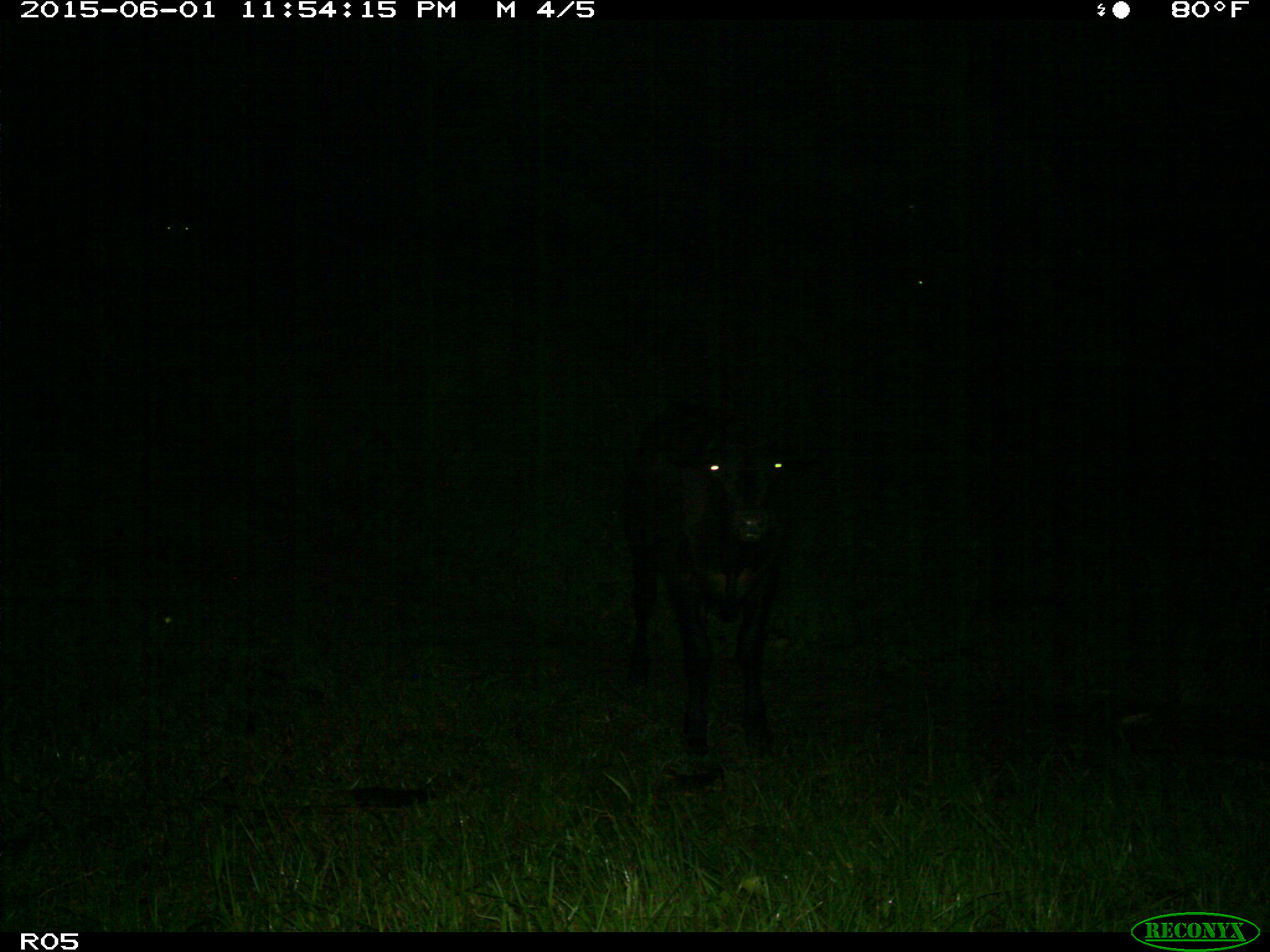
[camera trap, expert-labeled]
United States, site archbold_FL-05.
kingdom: Animalia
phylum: Chordata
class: Mammalia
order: Artiodactyla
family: Bovidae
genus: Bos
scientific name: Bos taurus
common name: domestic cow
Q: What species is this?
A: Bos taurus (domestic cow).